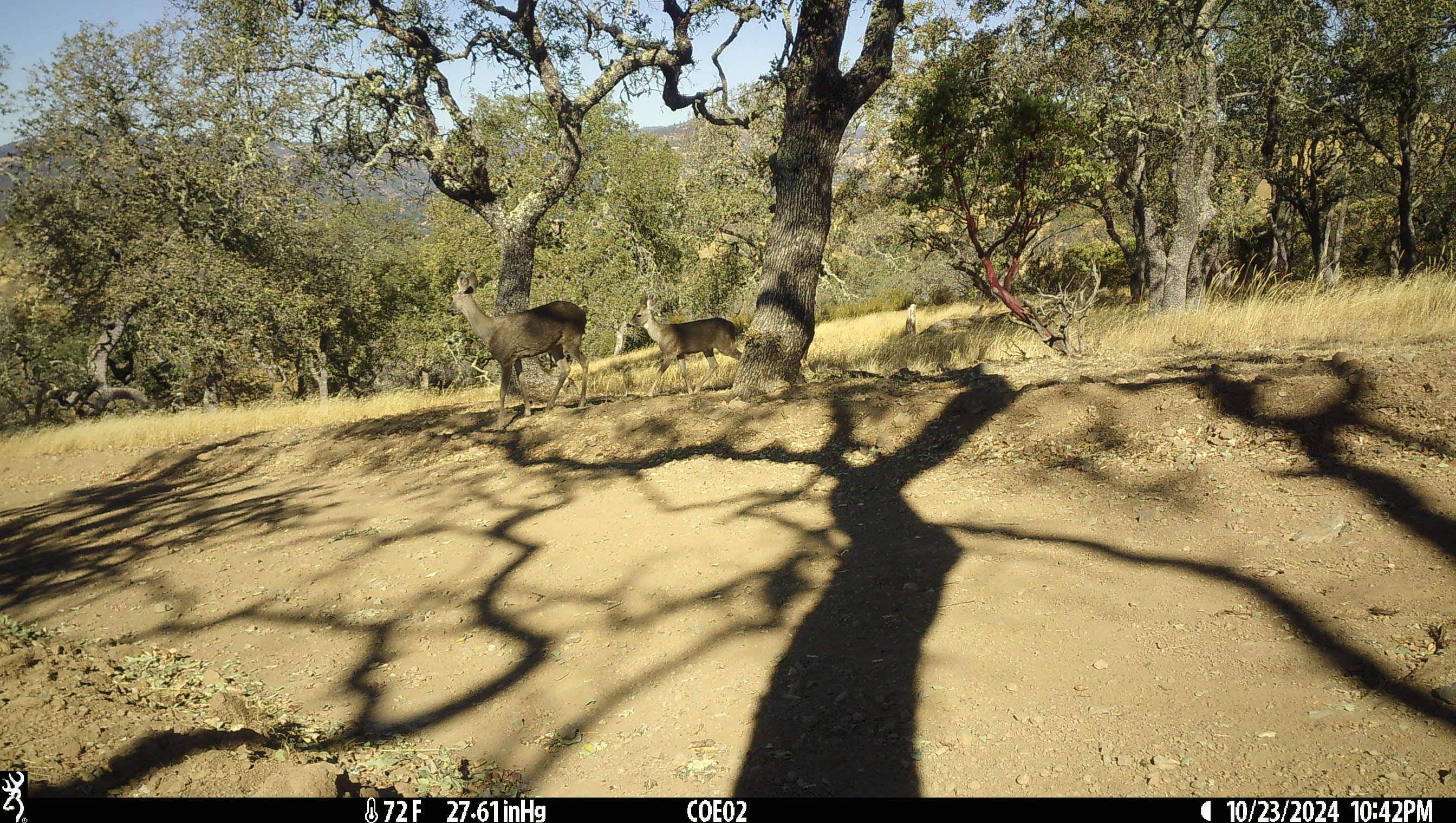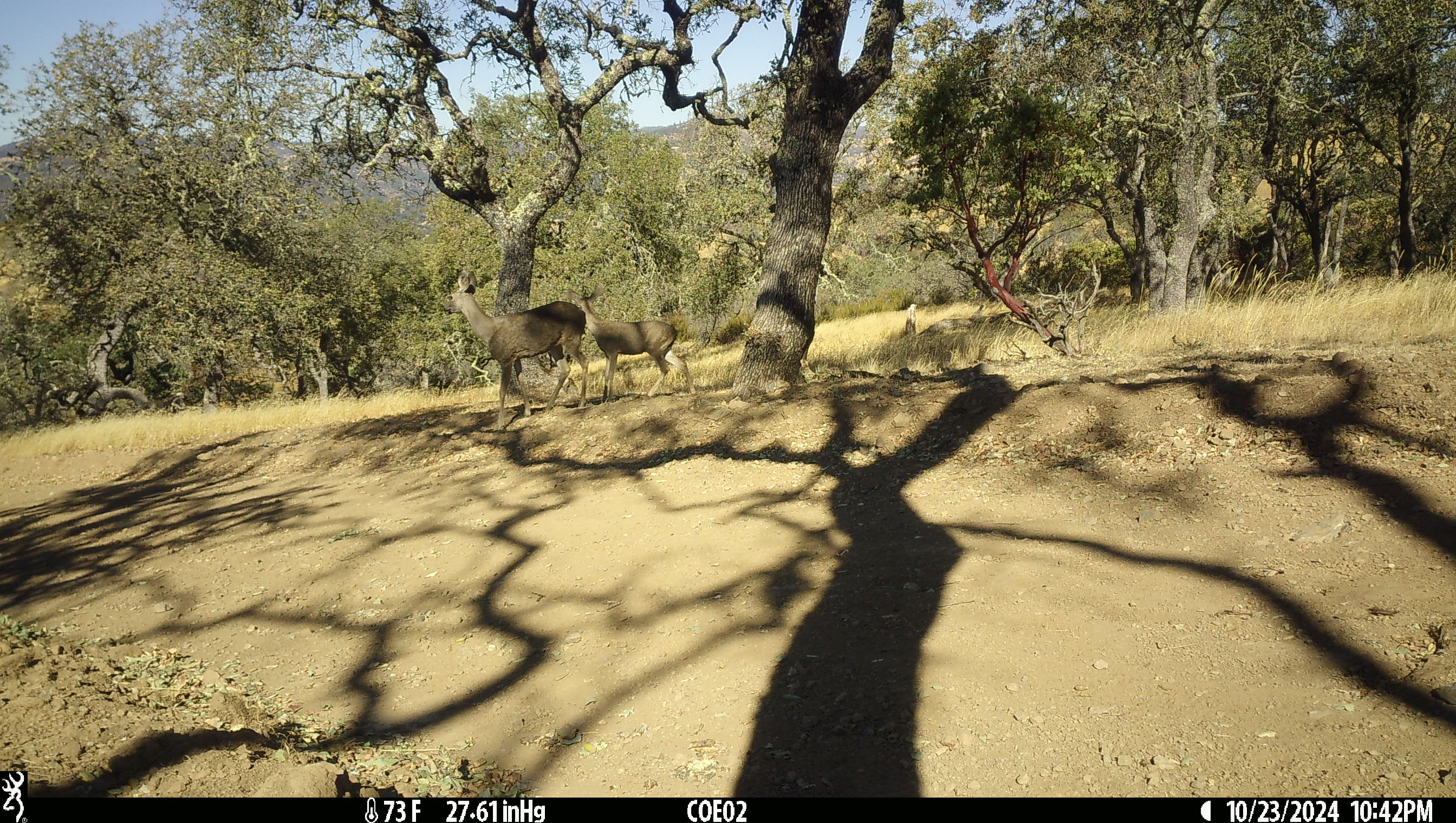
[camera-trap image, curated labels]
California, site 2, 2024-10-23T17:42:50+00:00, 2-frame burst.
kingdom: Animalia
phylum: Chordata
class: Mammalia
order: Artiodactyla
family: Cervidae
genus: Odocoileus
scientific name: Odocoileus hemionus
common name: mule deer